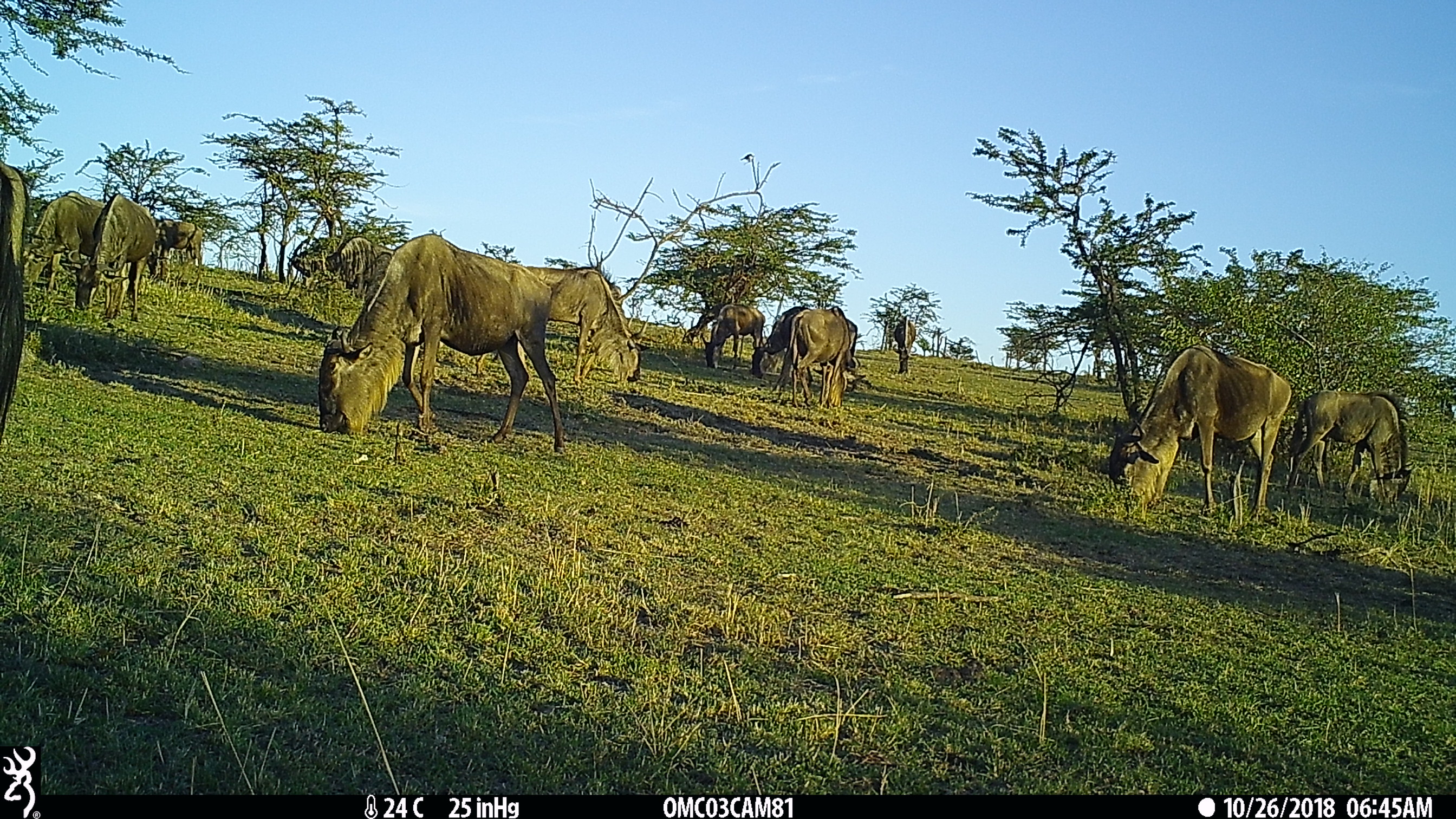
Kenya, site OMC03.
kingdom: Animalia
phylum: Chordata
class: Mammalia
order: Artiodactyla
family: Bovidae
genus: Connochaetes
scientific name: Connochaetes taurinus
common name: blue wildebeest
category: wildebeest